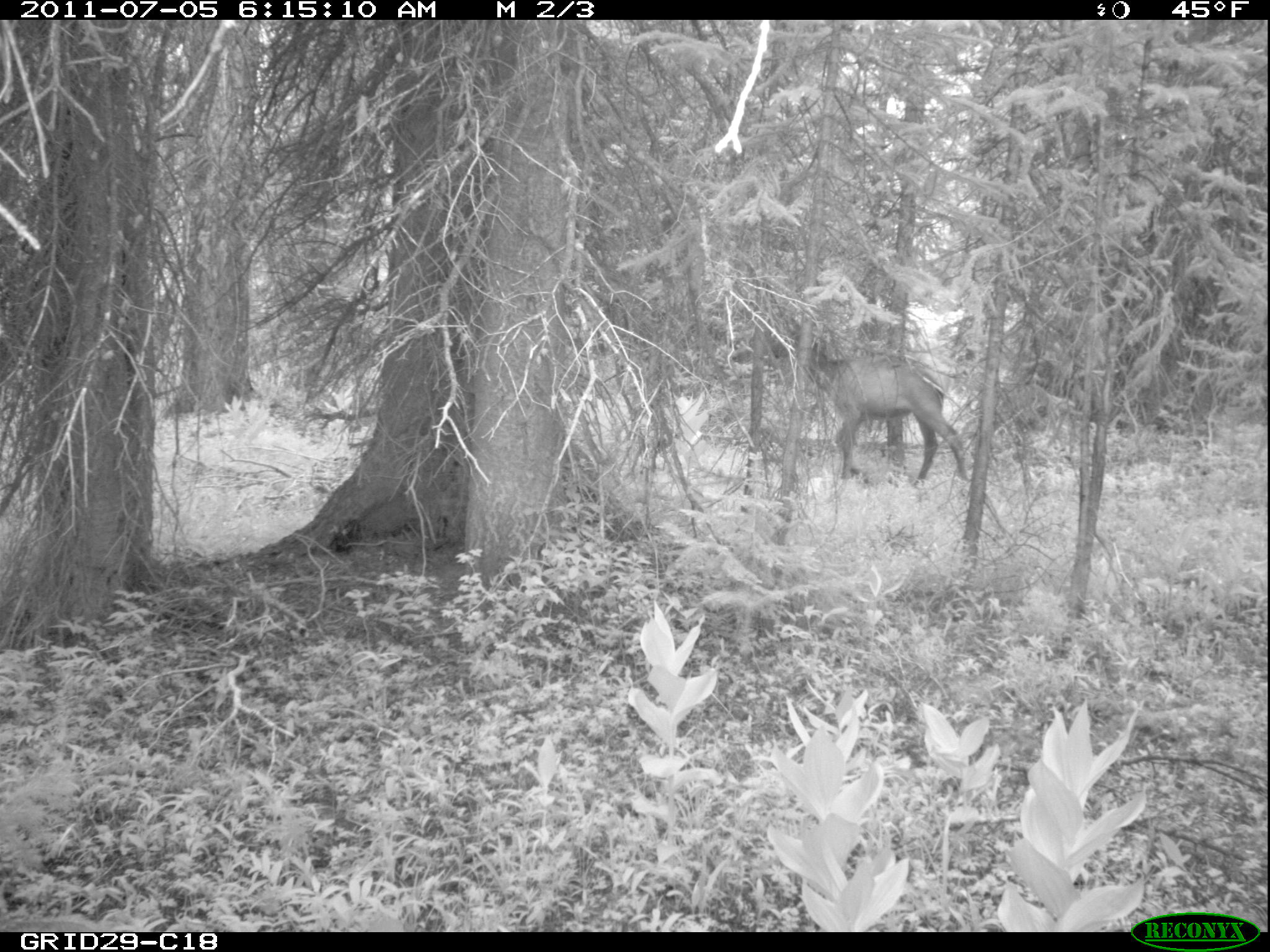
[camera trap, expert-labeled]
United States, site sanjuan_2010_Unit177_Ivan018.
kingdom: Animalia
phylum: Chordata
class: Mammalia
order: Artiodactyla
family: Cervidae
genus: Cervus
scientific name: Cervus elaphus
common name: red deer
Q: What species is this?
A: Cervus elaphus (red deer).